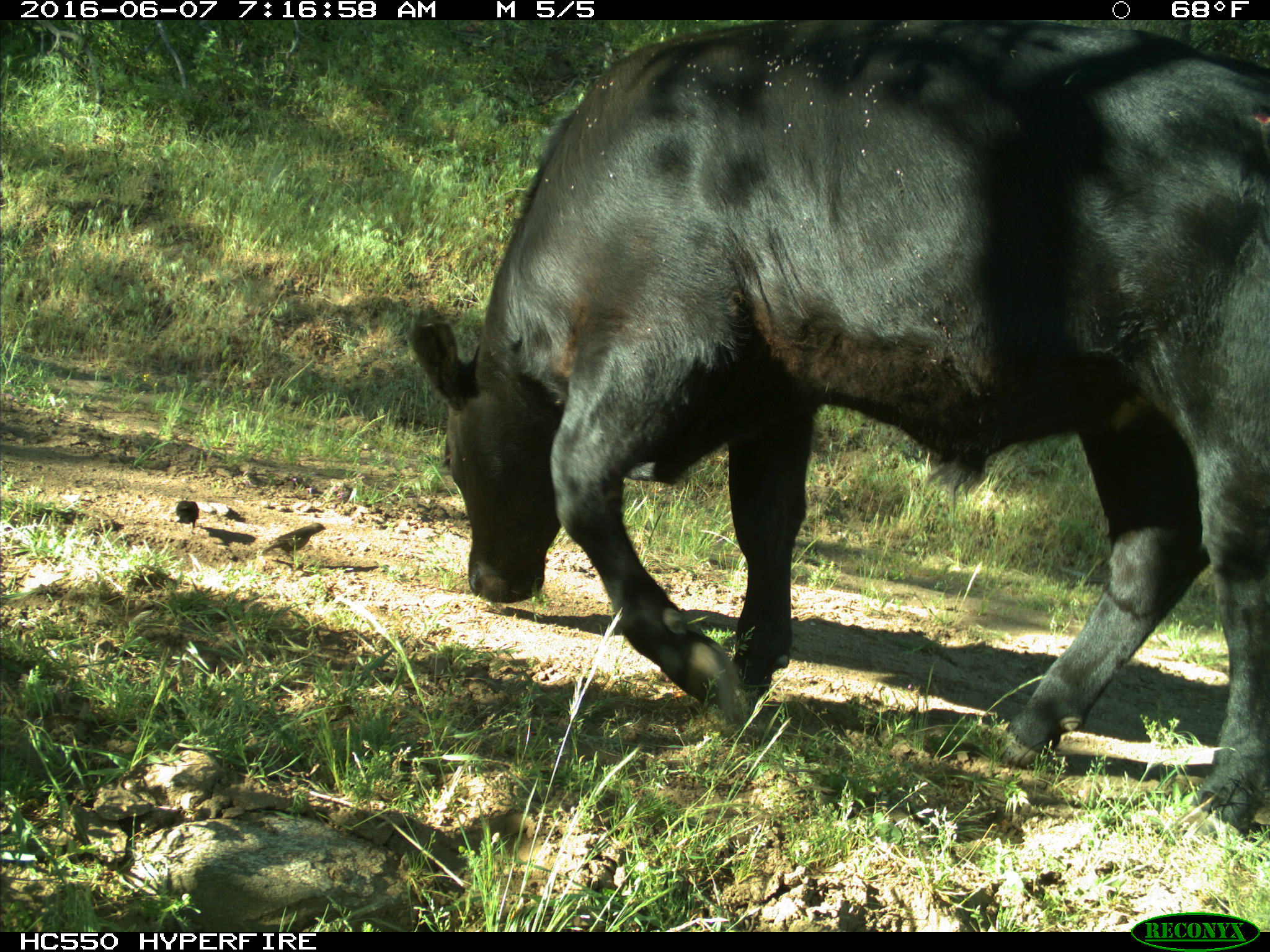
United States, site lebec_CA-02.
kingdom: Animalia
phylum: Chordata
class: Mammalia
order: Artiodactyla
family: Bovidae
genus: Bos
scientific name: Bos taurus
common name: domestic cow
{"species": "Bos taurus (domestic cow)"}